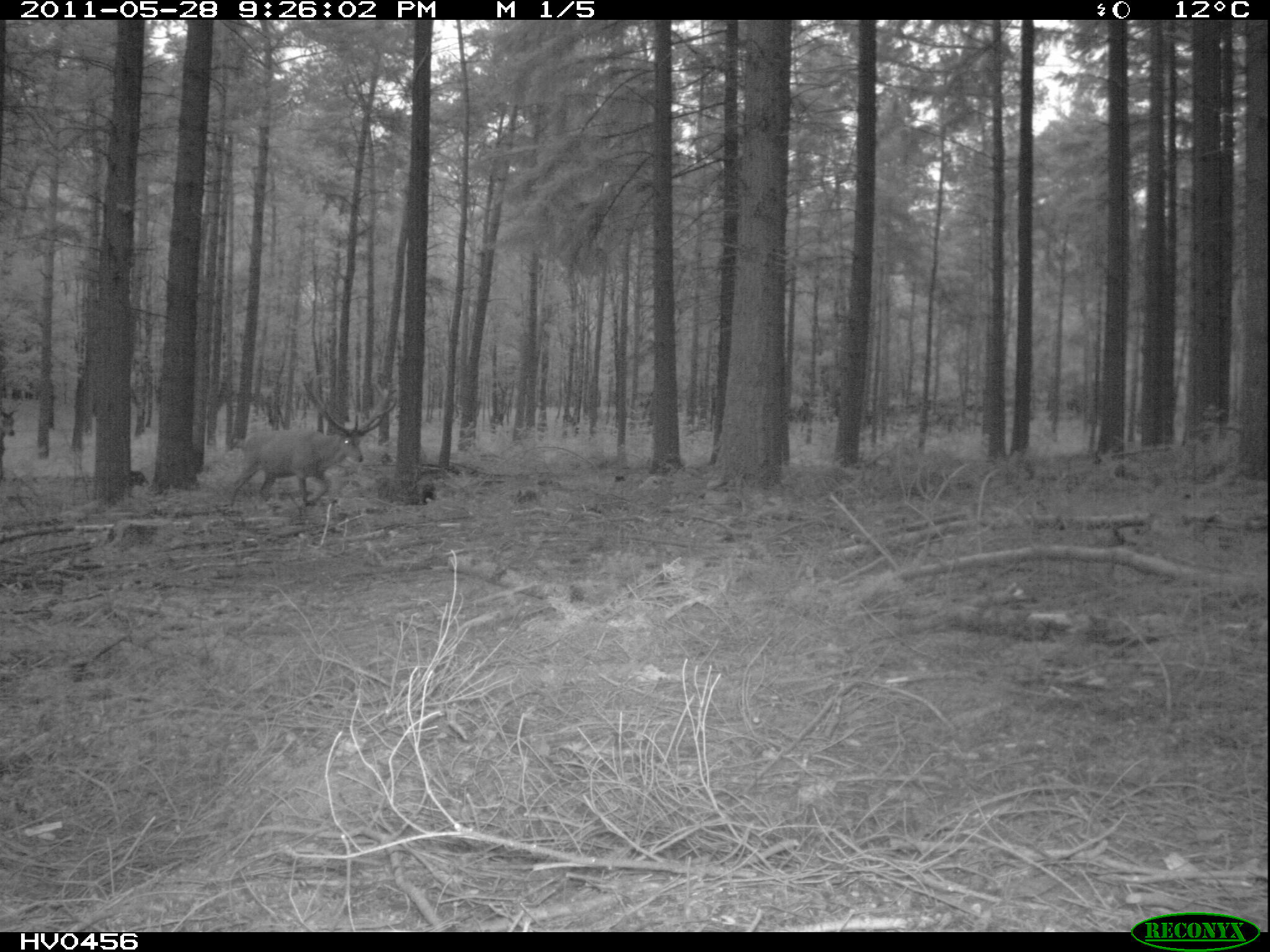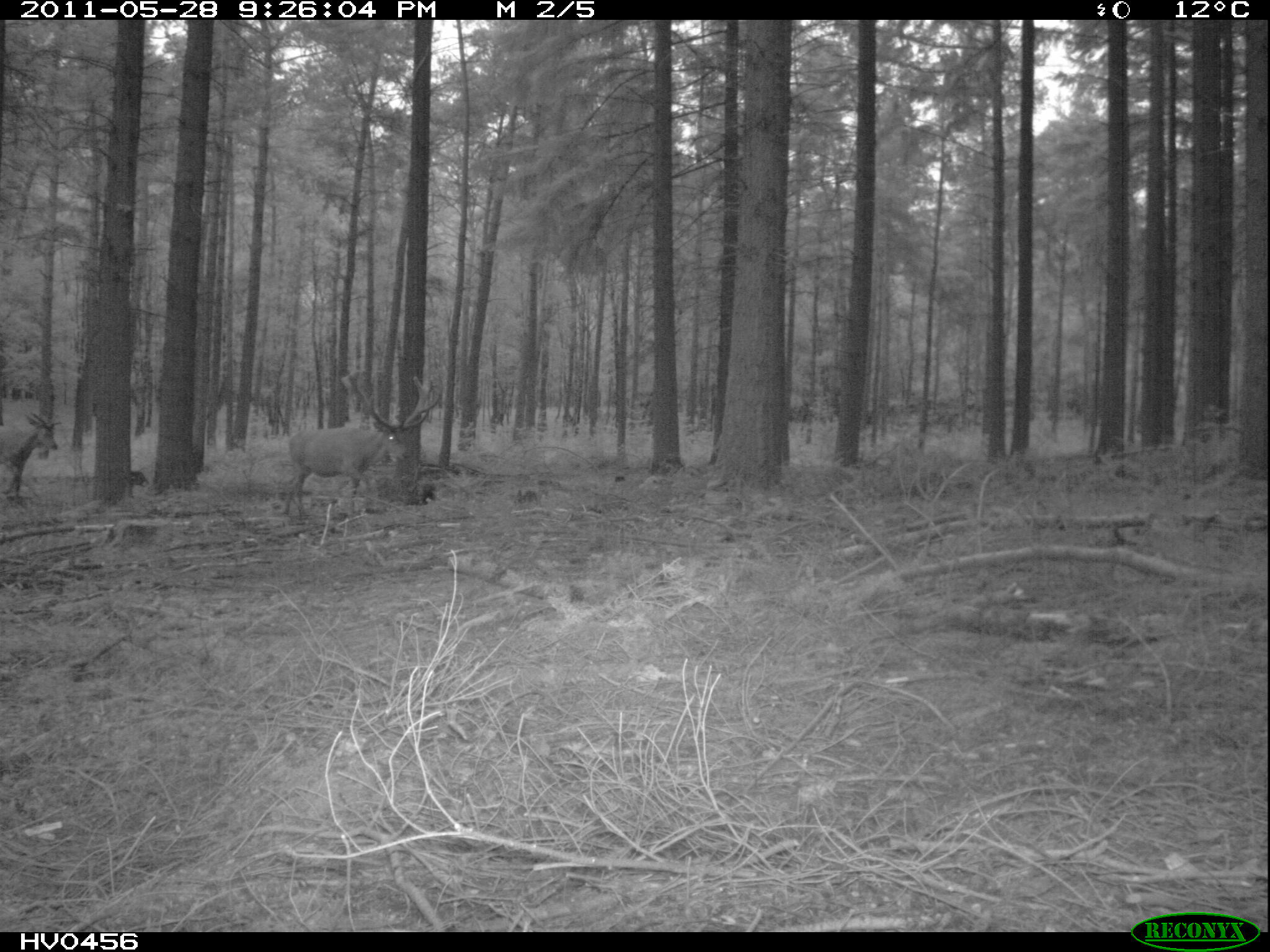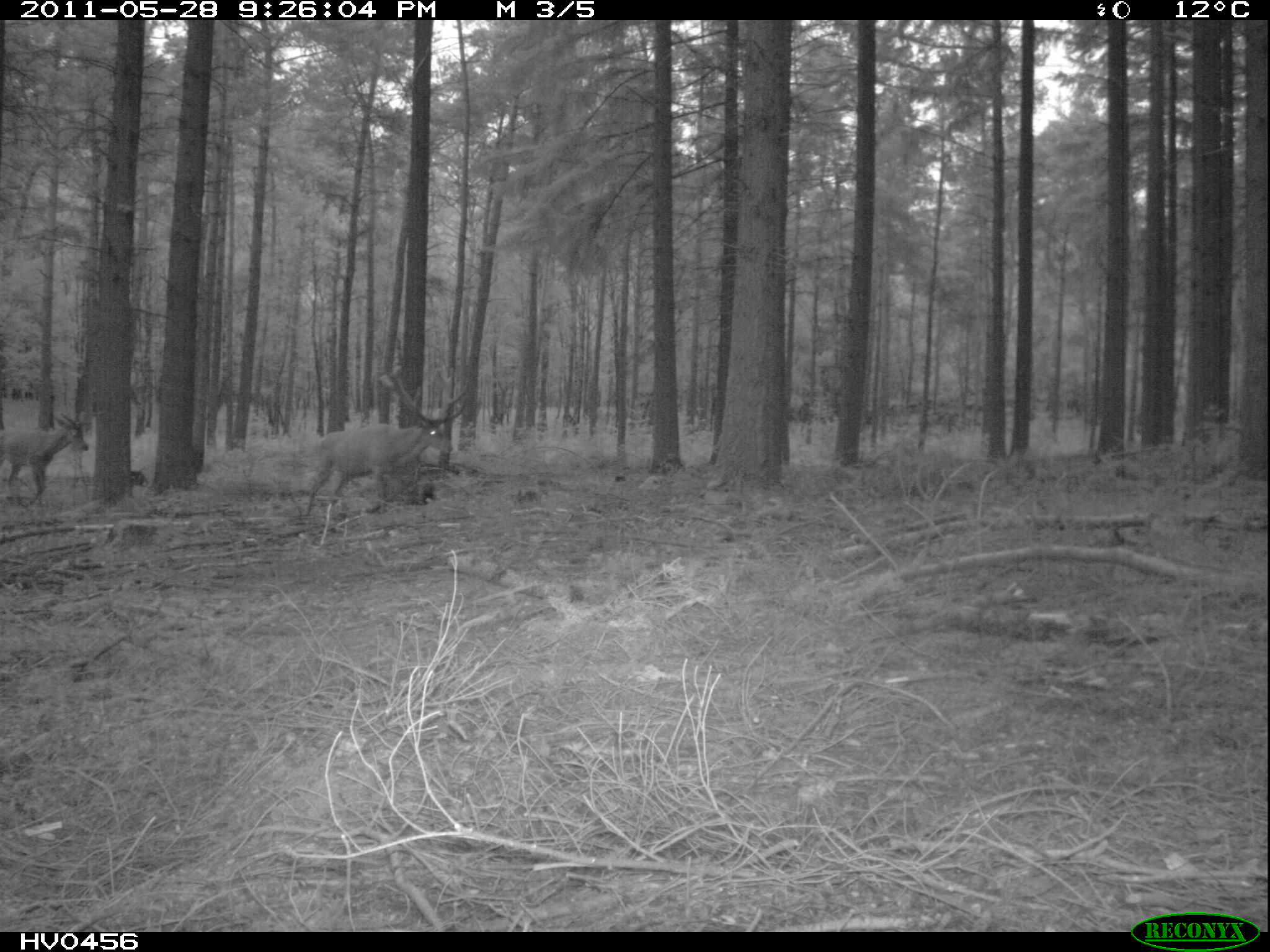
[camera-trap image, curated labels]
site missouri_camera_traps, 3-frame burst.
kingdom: Animalia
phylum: Chordata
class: Mammalia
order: Artiodactyla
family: Cervidae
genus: Cervus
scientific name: Cervus elaphus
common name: red deer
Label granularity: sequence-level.